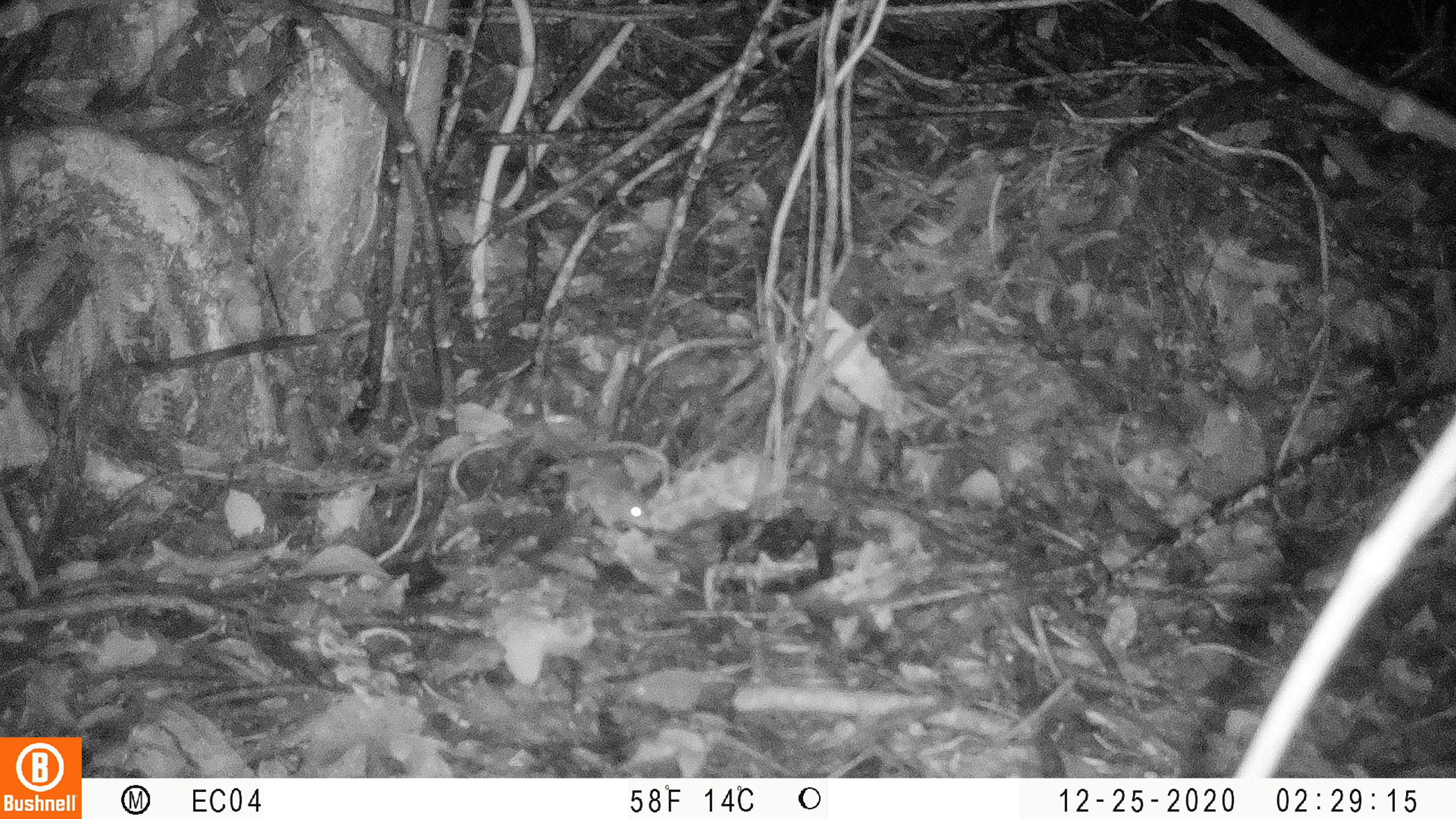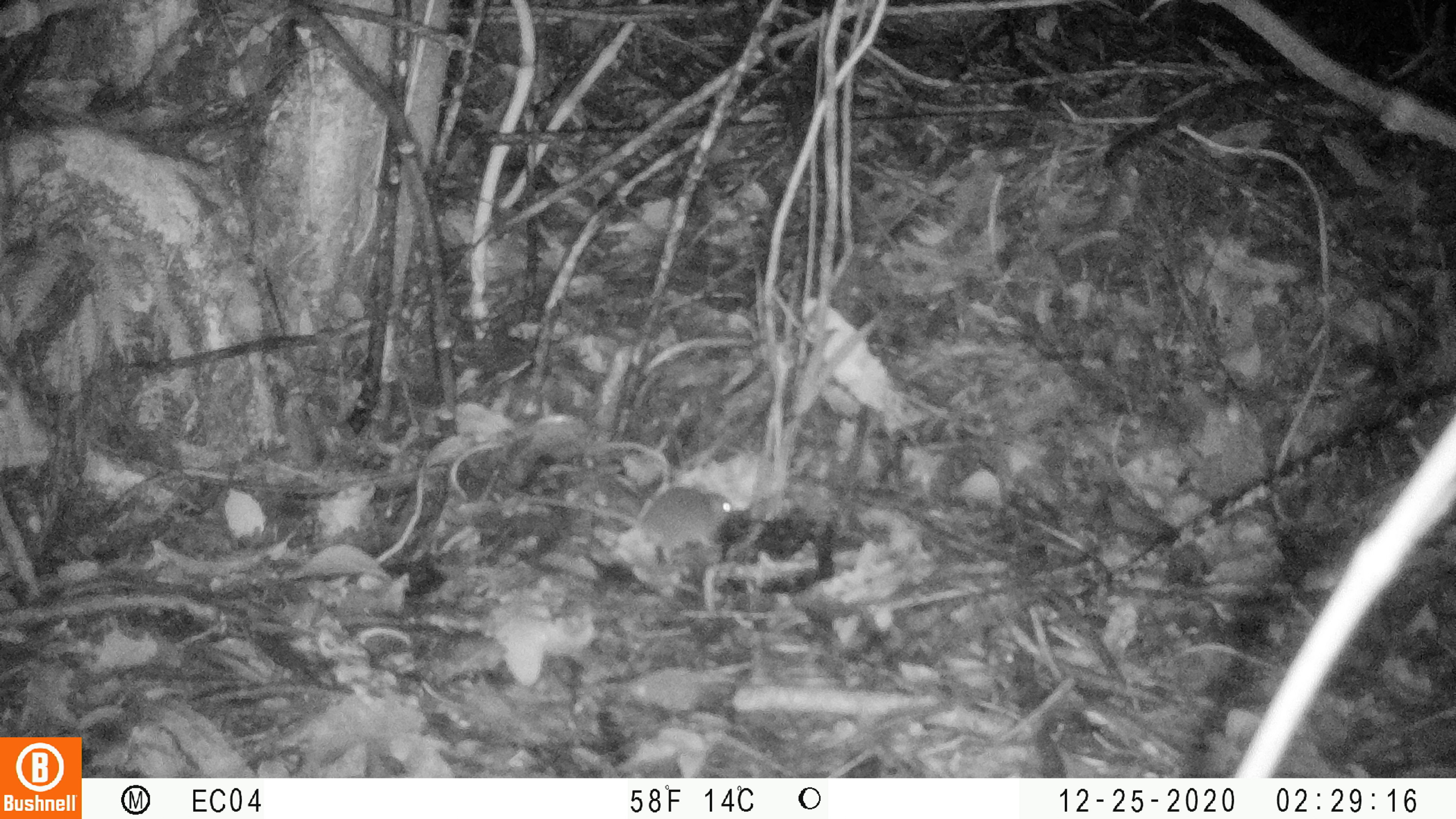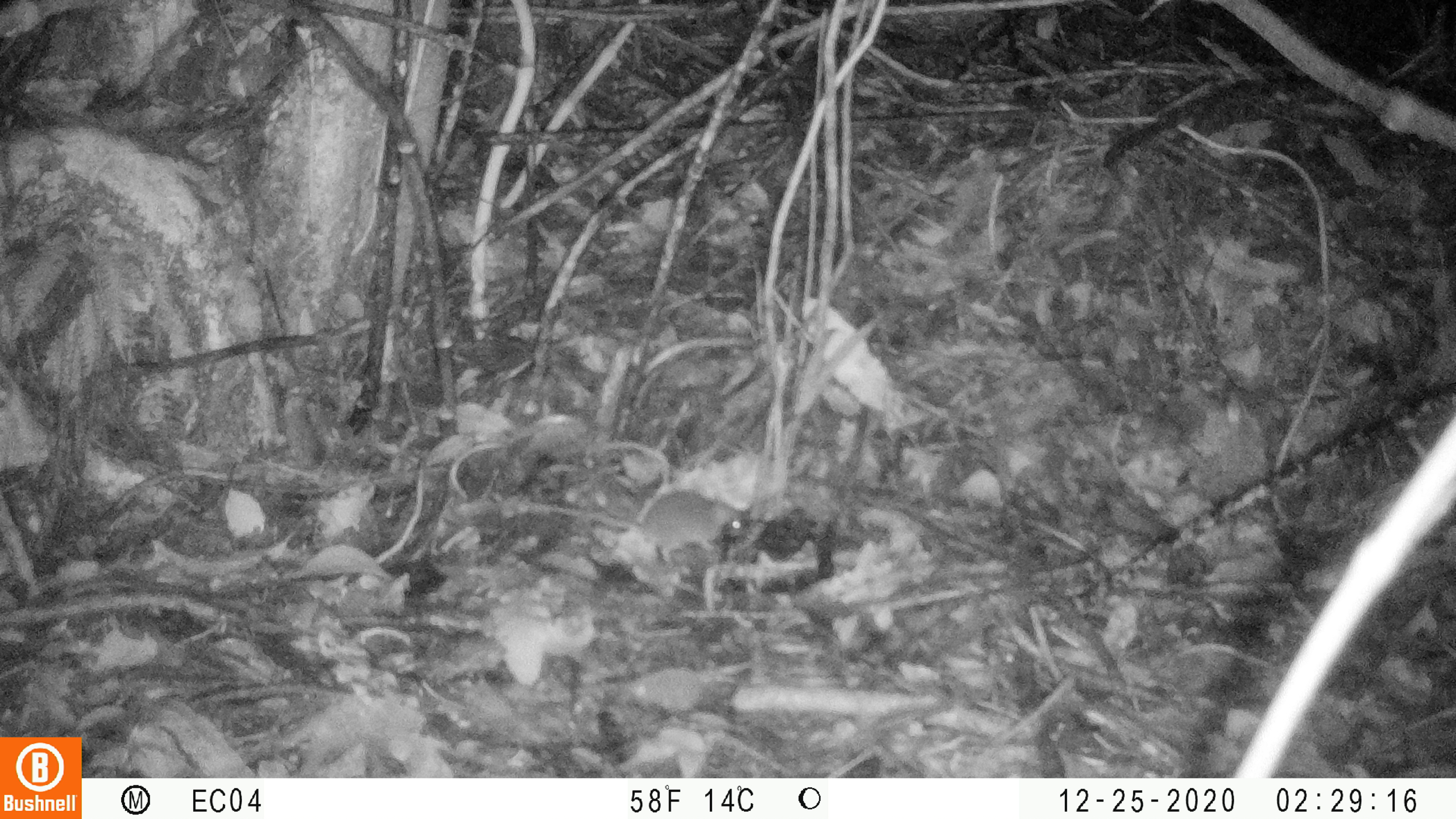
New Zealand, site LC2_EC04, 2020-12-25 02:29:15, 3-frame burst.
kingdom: Animalia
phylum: Chordata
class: Mammalia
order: Rodentia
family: Muridae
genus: Mus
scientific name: Mus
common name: mouse